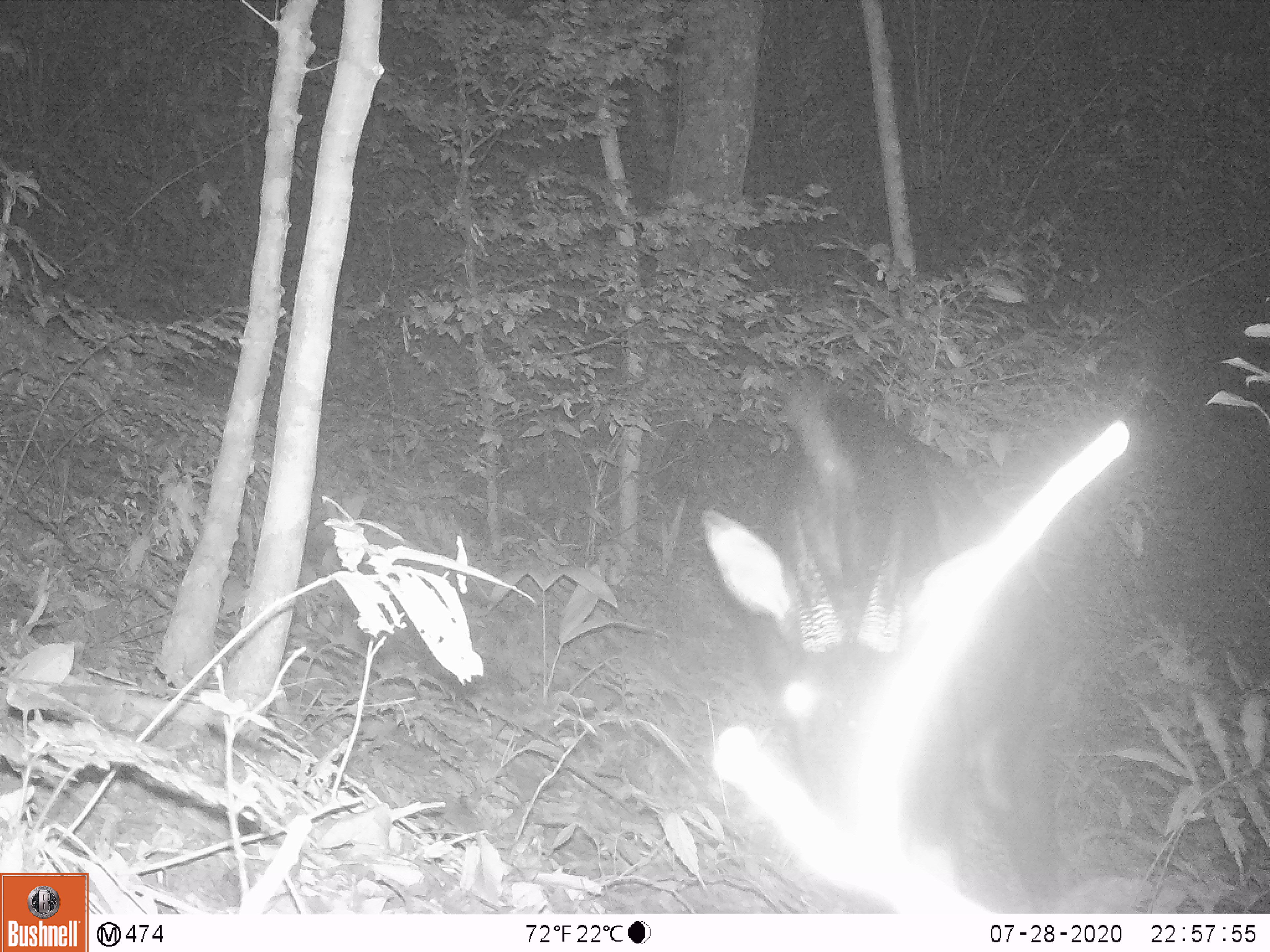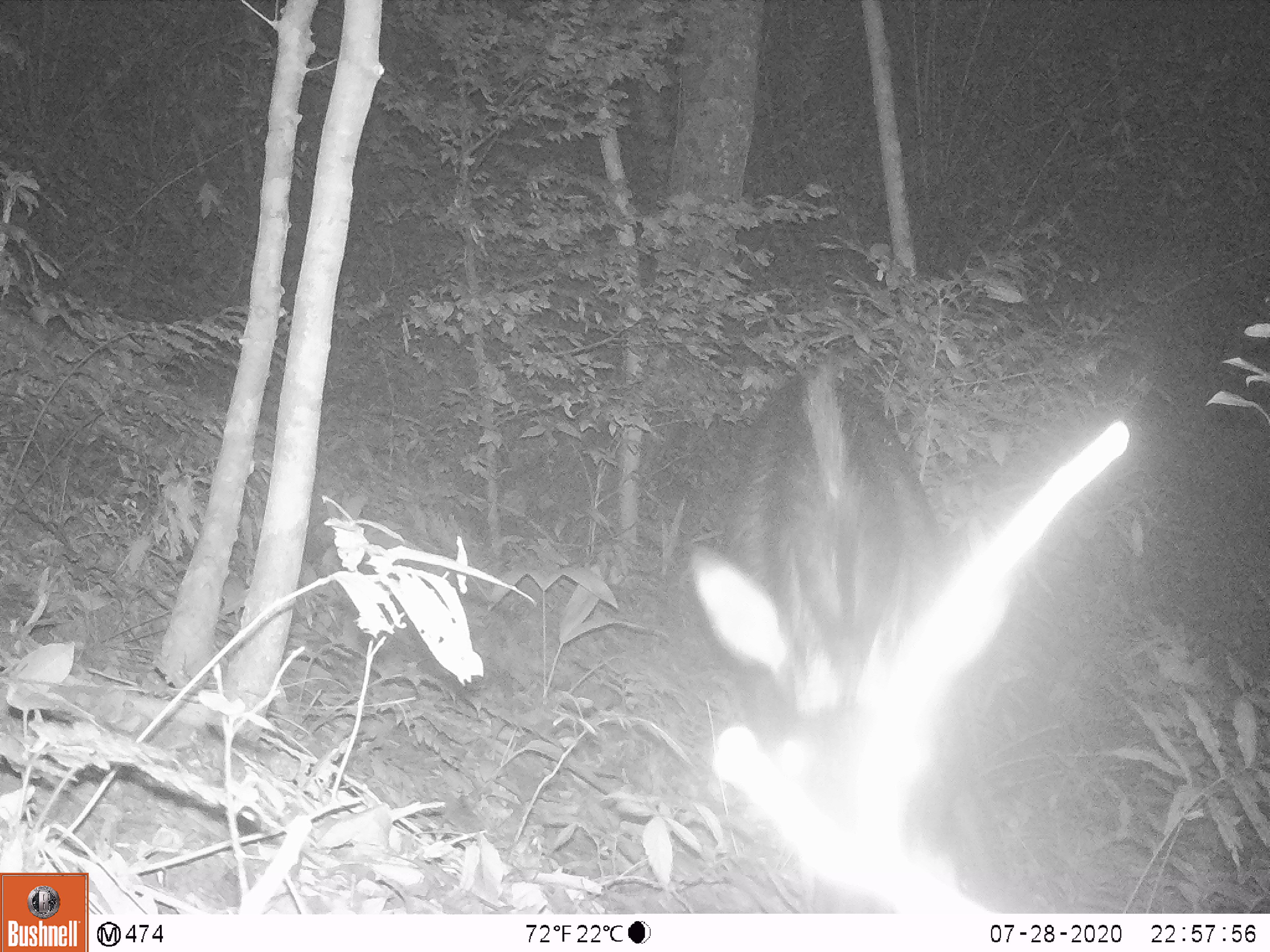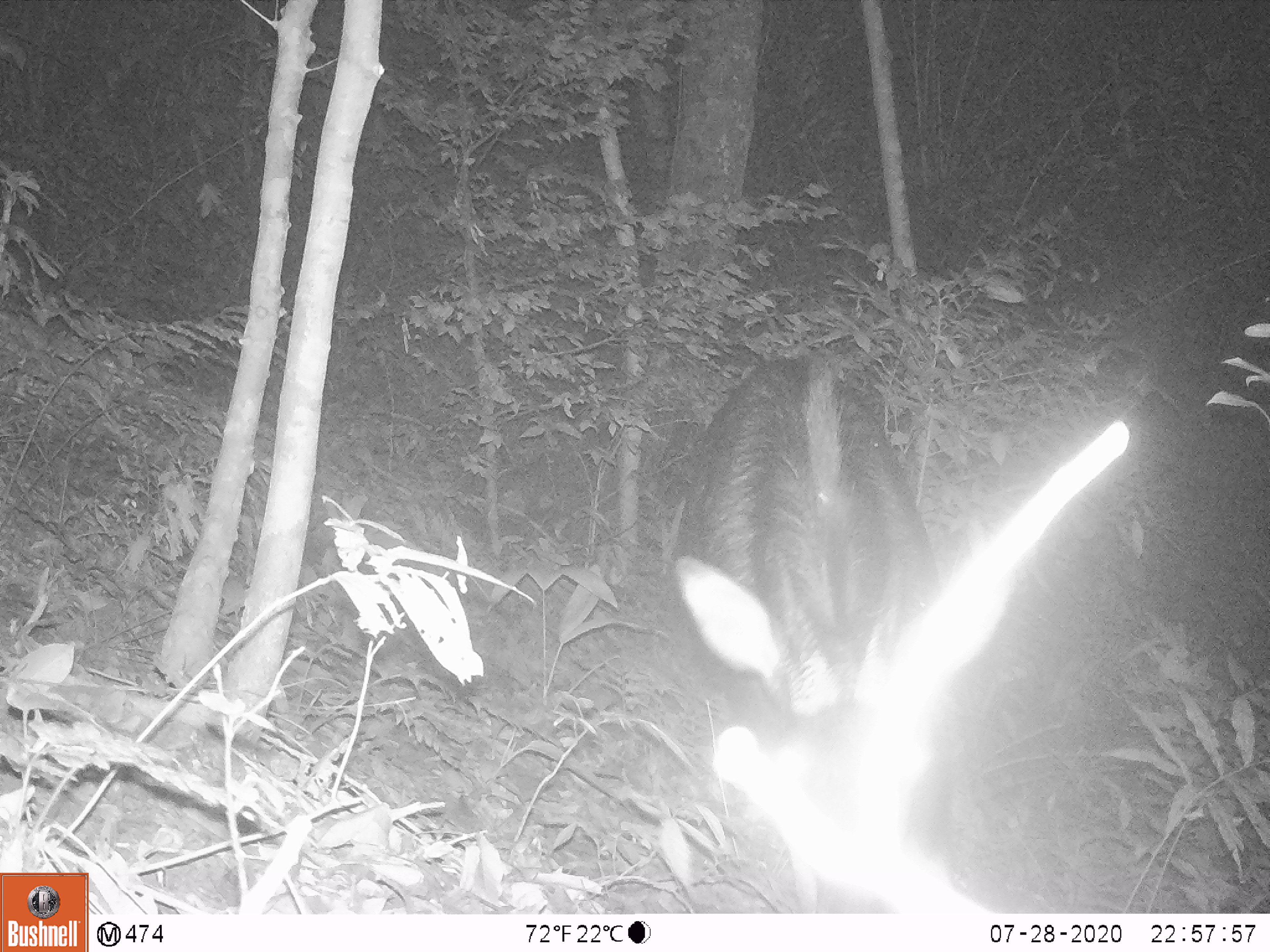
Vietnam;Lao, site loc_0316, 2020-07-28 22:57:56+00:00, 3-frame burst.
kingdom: Animalia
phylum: Chordata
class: Mammalia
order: Artiodactyla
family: Bovidae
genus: Capricornis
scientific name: Capricornis sumatraensis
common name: chinese serow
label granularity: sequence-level